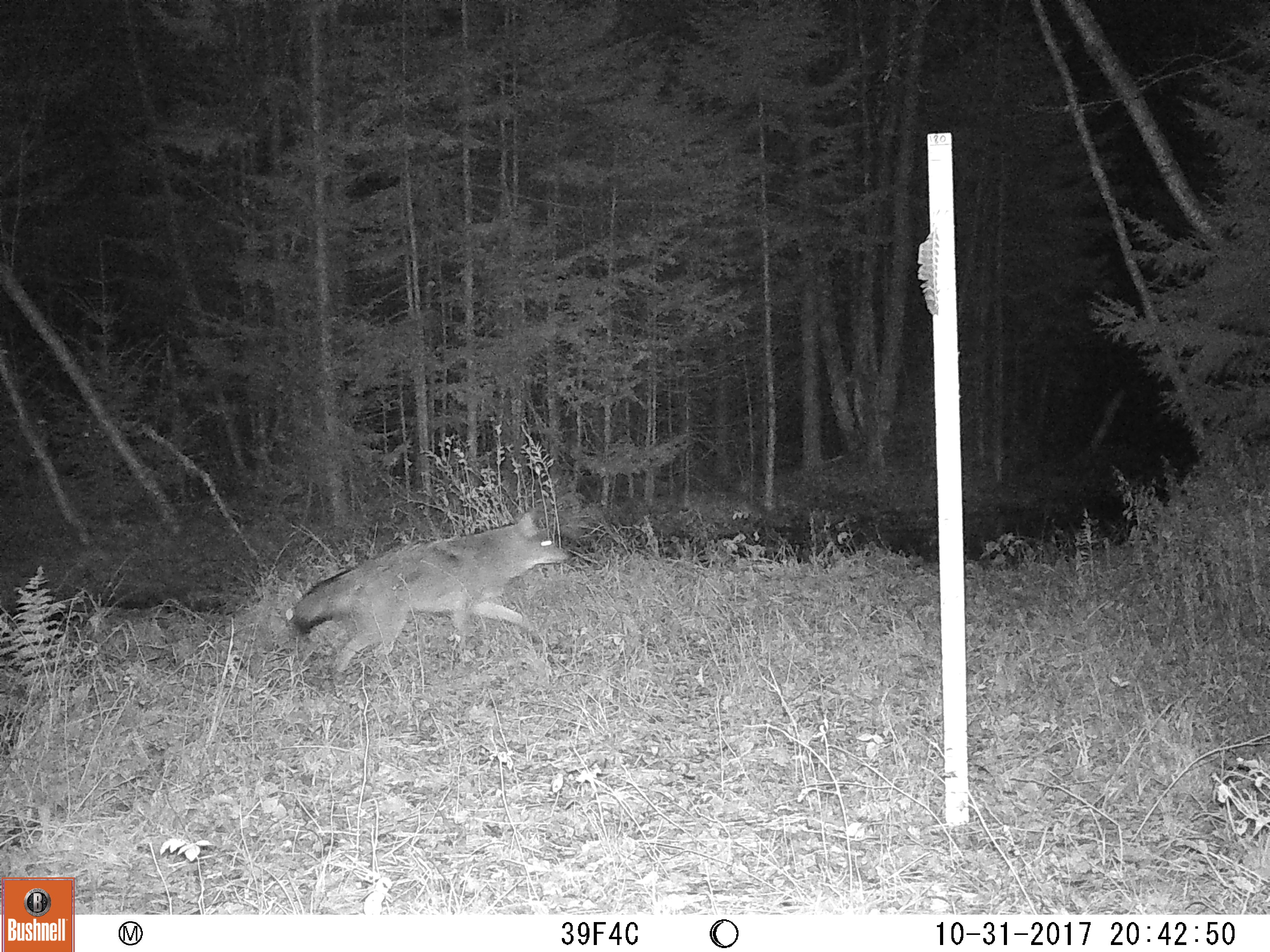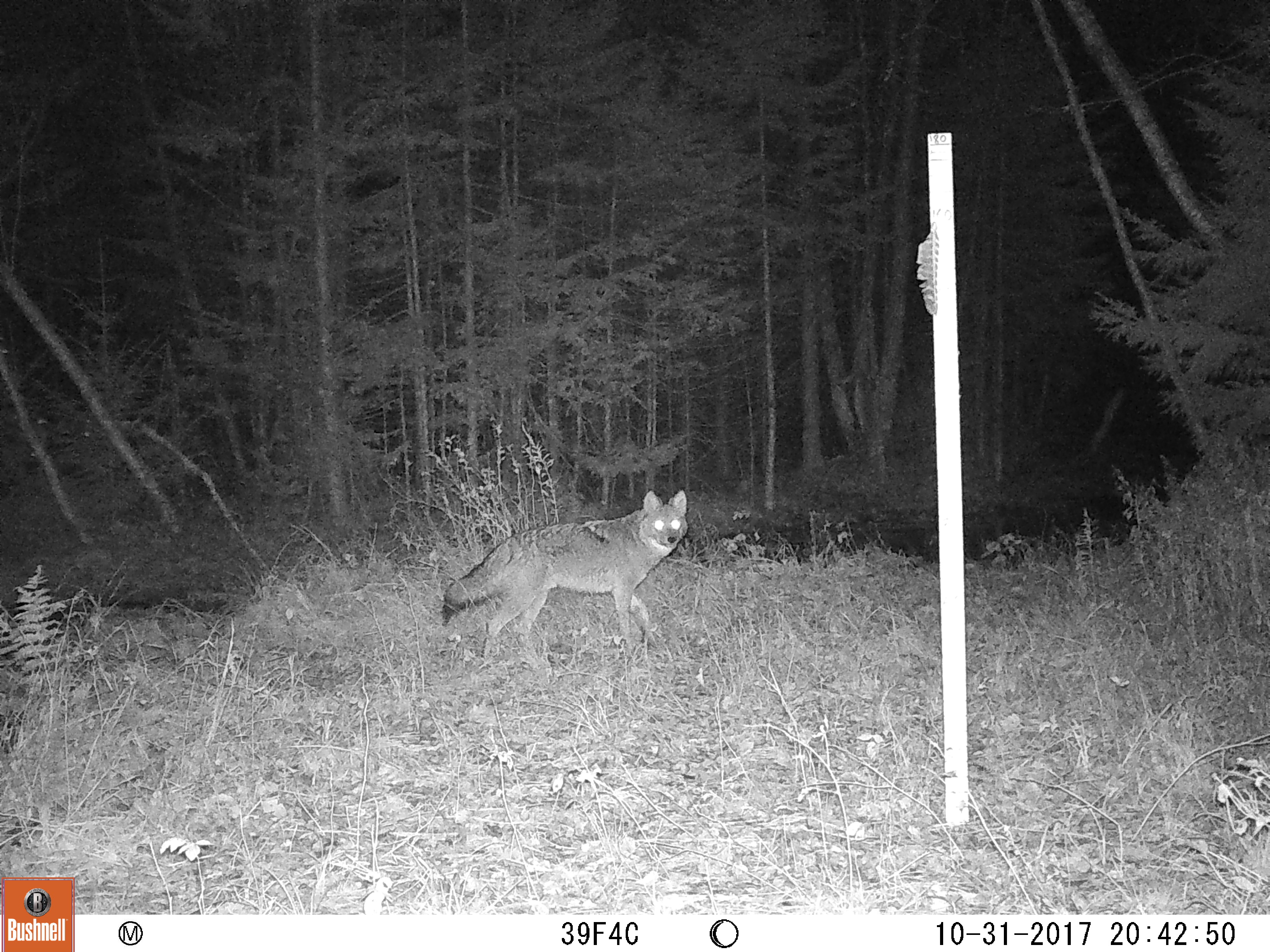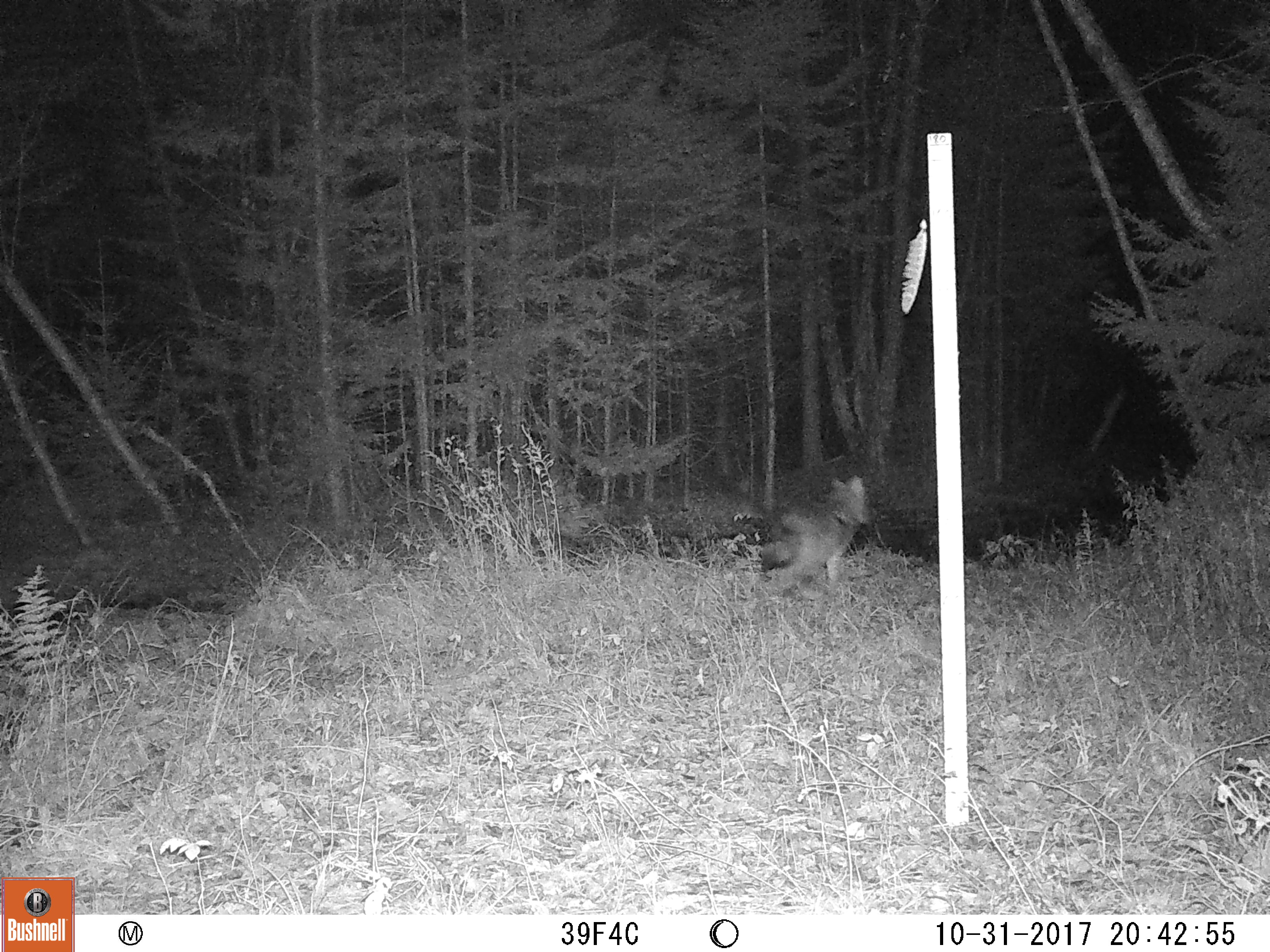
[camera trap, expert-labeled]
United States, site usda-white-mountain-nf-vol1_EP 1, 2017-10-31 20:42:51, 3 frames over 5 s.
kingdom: Animalia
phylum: Chordata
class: Mammalia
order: Carnivora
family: Canidae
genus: Canis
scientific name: Canis latrans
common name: coyote